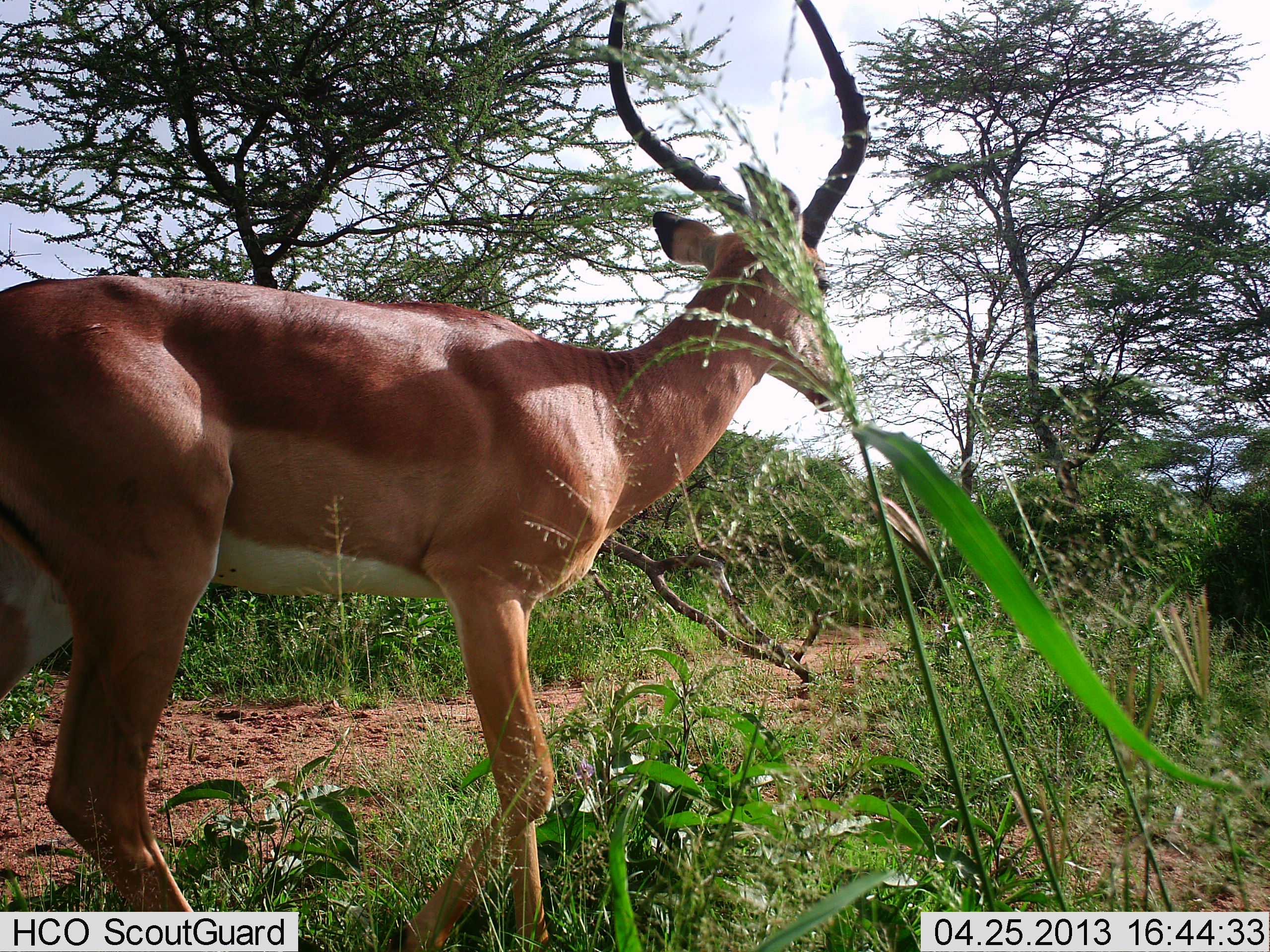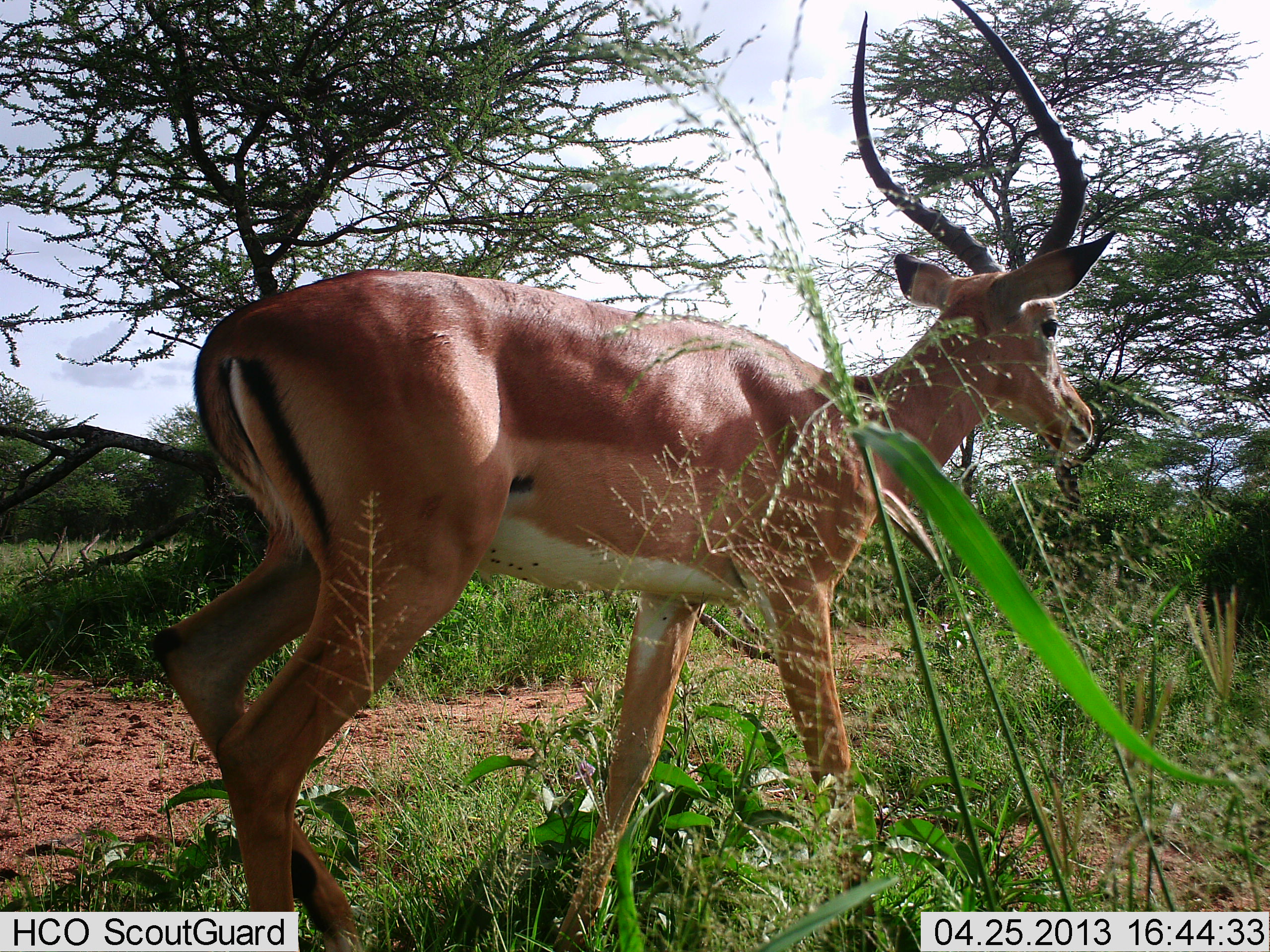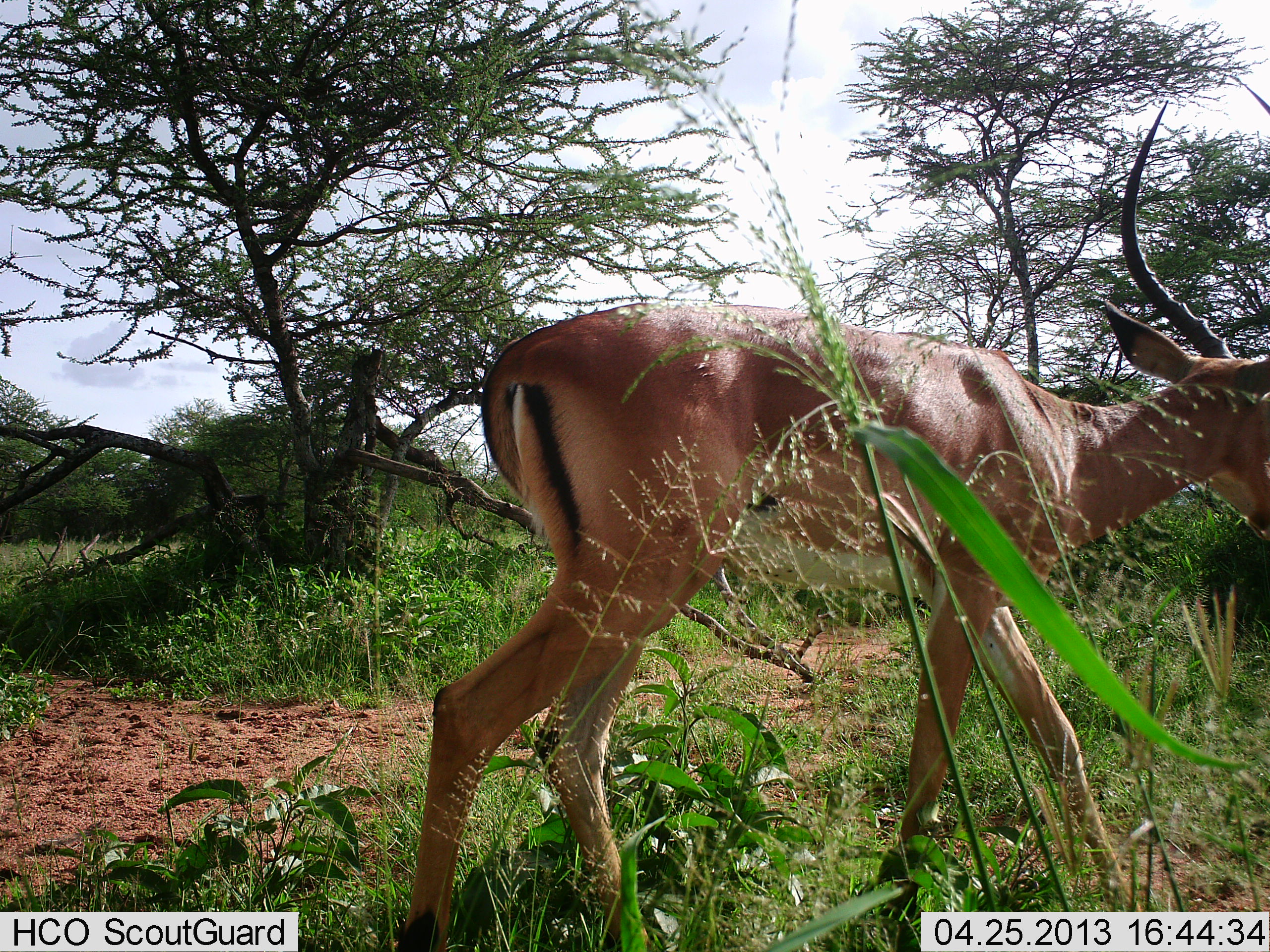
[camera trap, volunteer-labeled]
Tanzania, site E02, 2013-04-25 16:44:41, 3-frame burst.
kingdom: Animalia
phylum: Chordata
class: Mammalia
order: Artiodactyla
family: Bovidae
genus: Aepyceros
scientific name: Aepyceros melampus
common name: impala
Impala (Aepyceros melampus), count 1. Behavior (volunteer vote fractions): standing 0%, resting 0%, moving 100%, interacting 0%. Young present (vote fraction): 0%. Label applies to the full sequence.